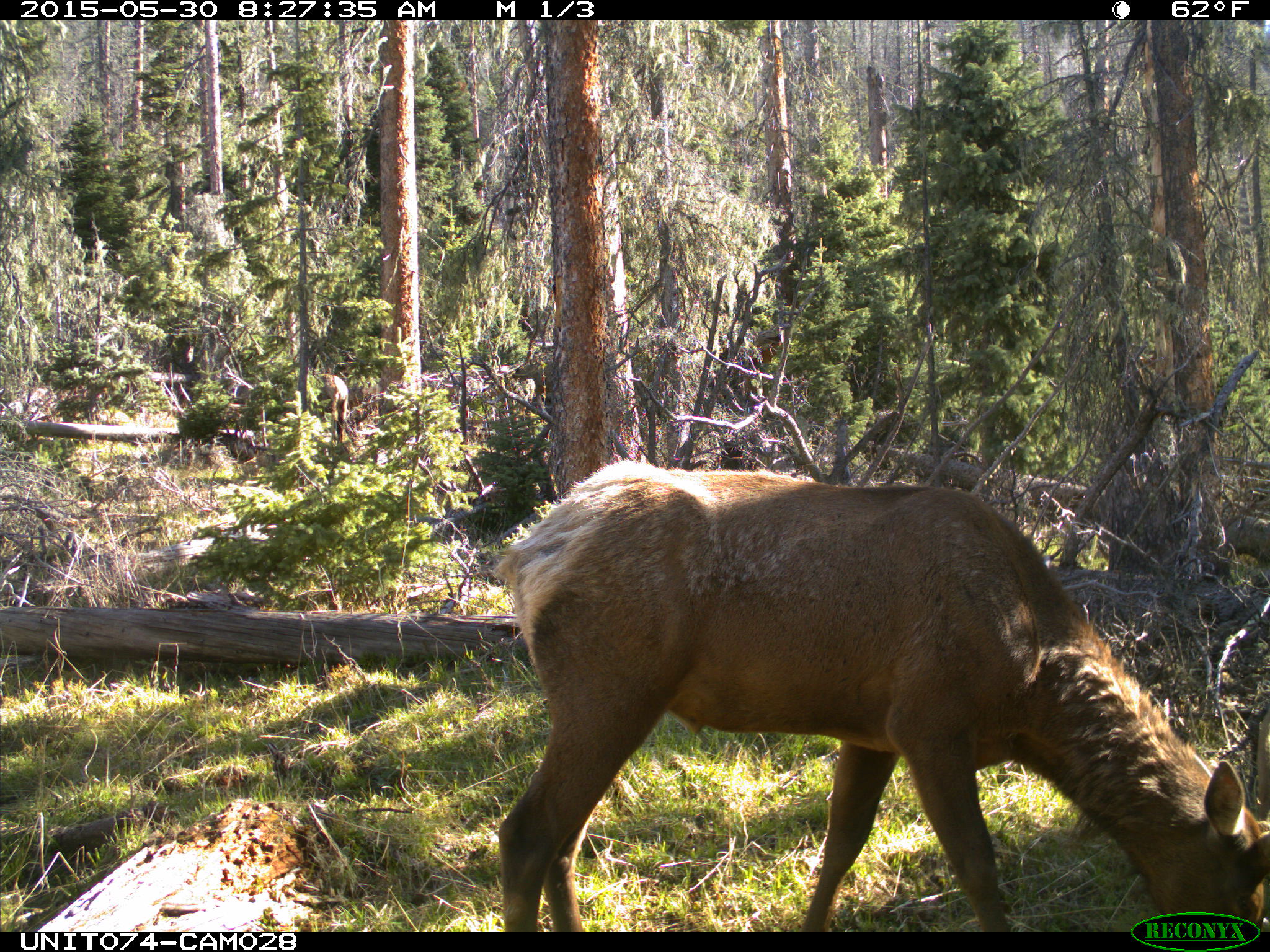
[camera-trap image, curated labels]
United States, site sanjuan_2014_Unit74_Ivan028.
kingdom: Animalia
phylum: Chordata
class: Mammalia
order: Artiodactyla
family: Cervidae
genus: Cervus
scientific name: Cervus elaphus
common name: red deer